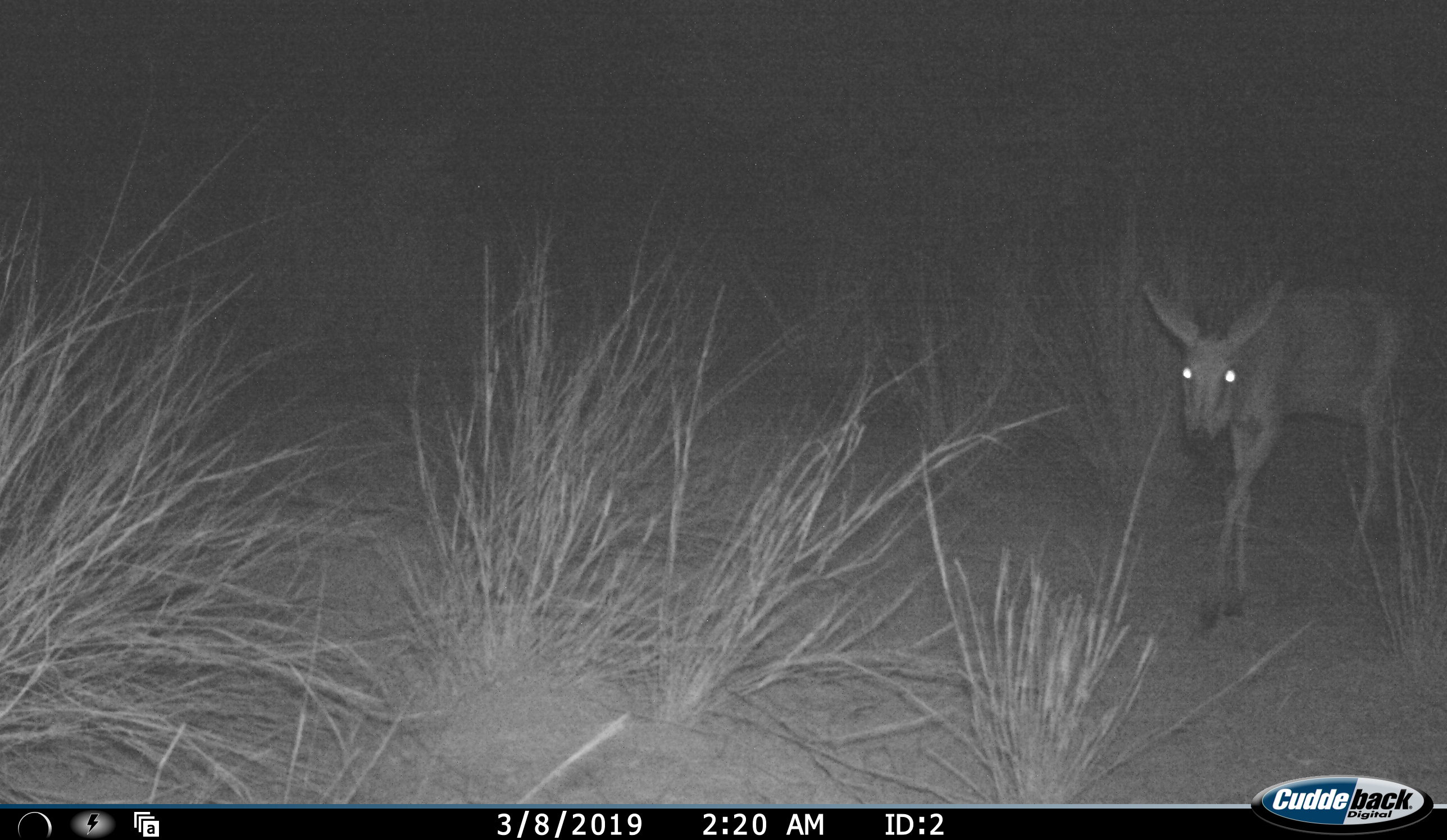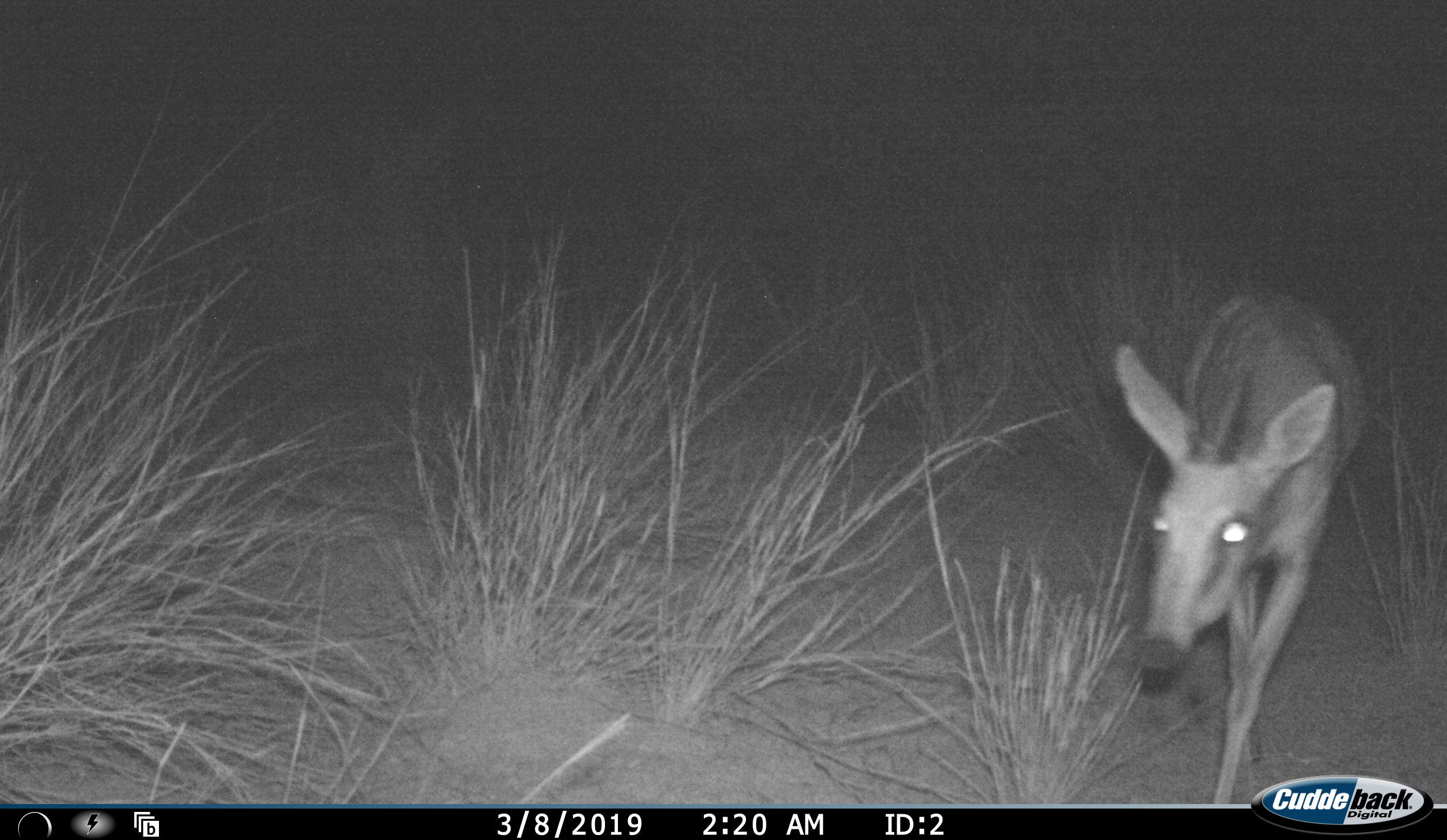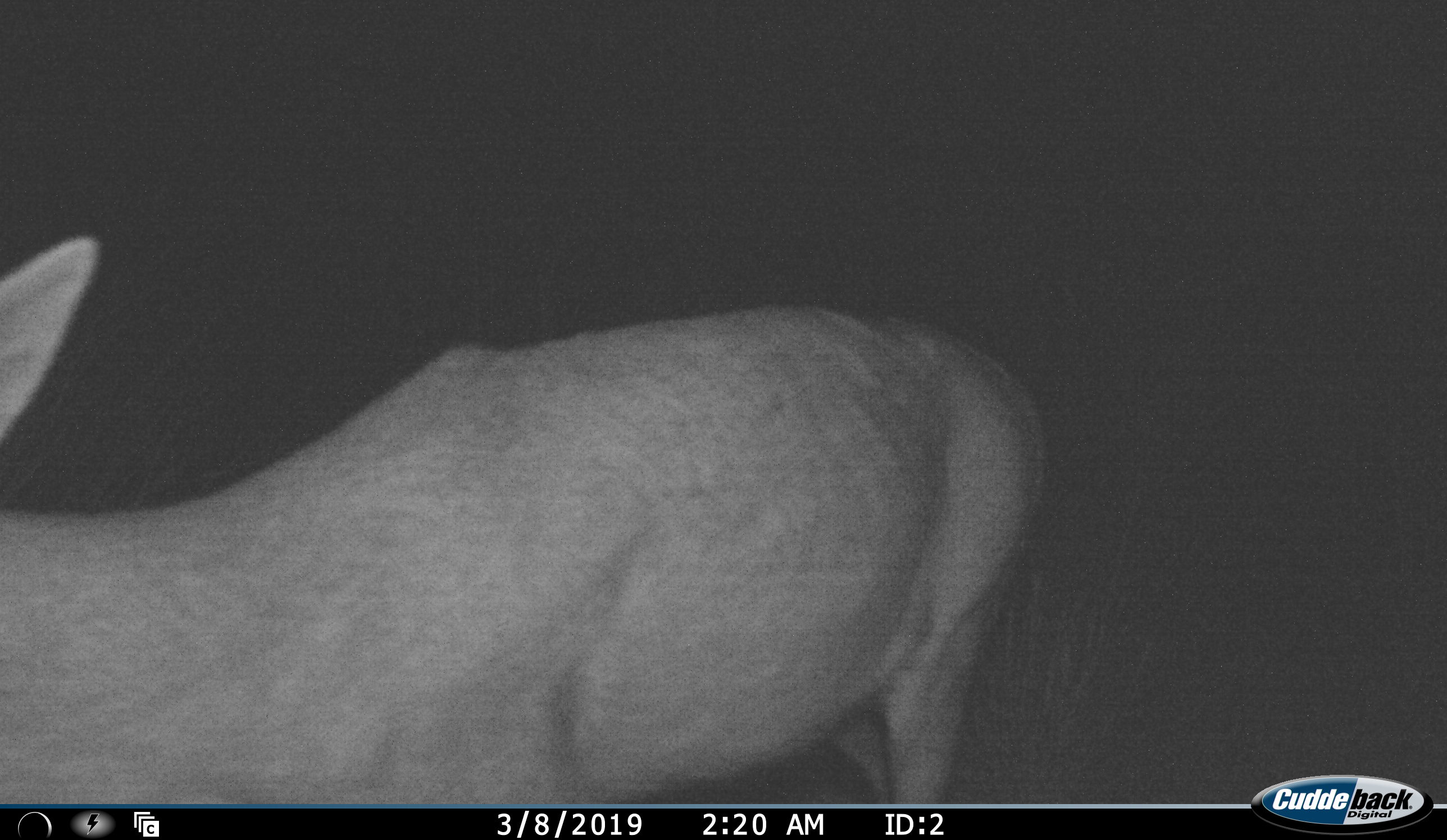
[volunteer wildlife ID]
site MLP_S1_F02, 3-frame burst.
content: unidentified animal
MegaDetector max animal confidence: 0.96